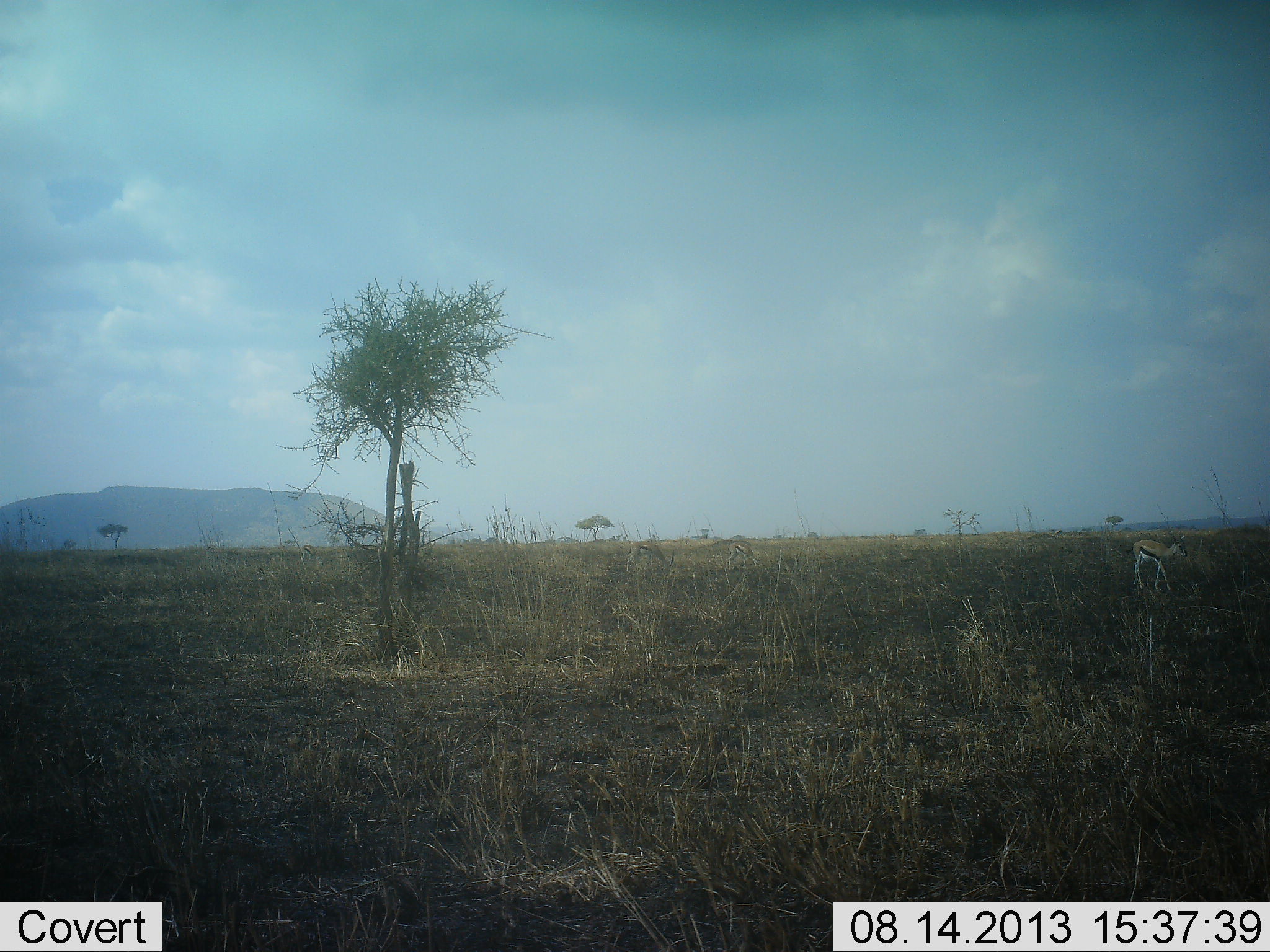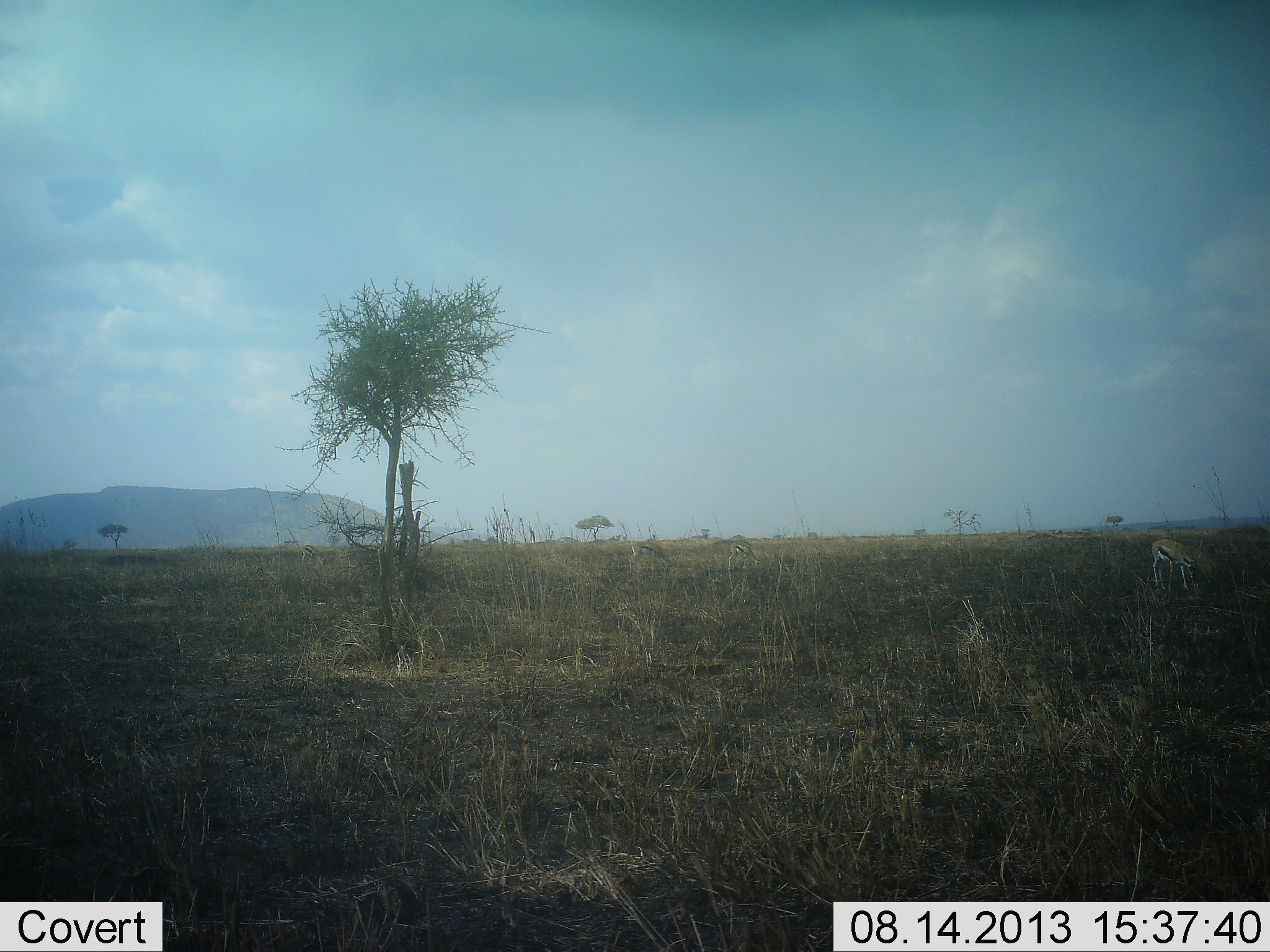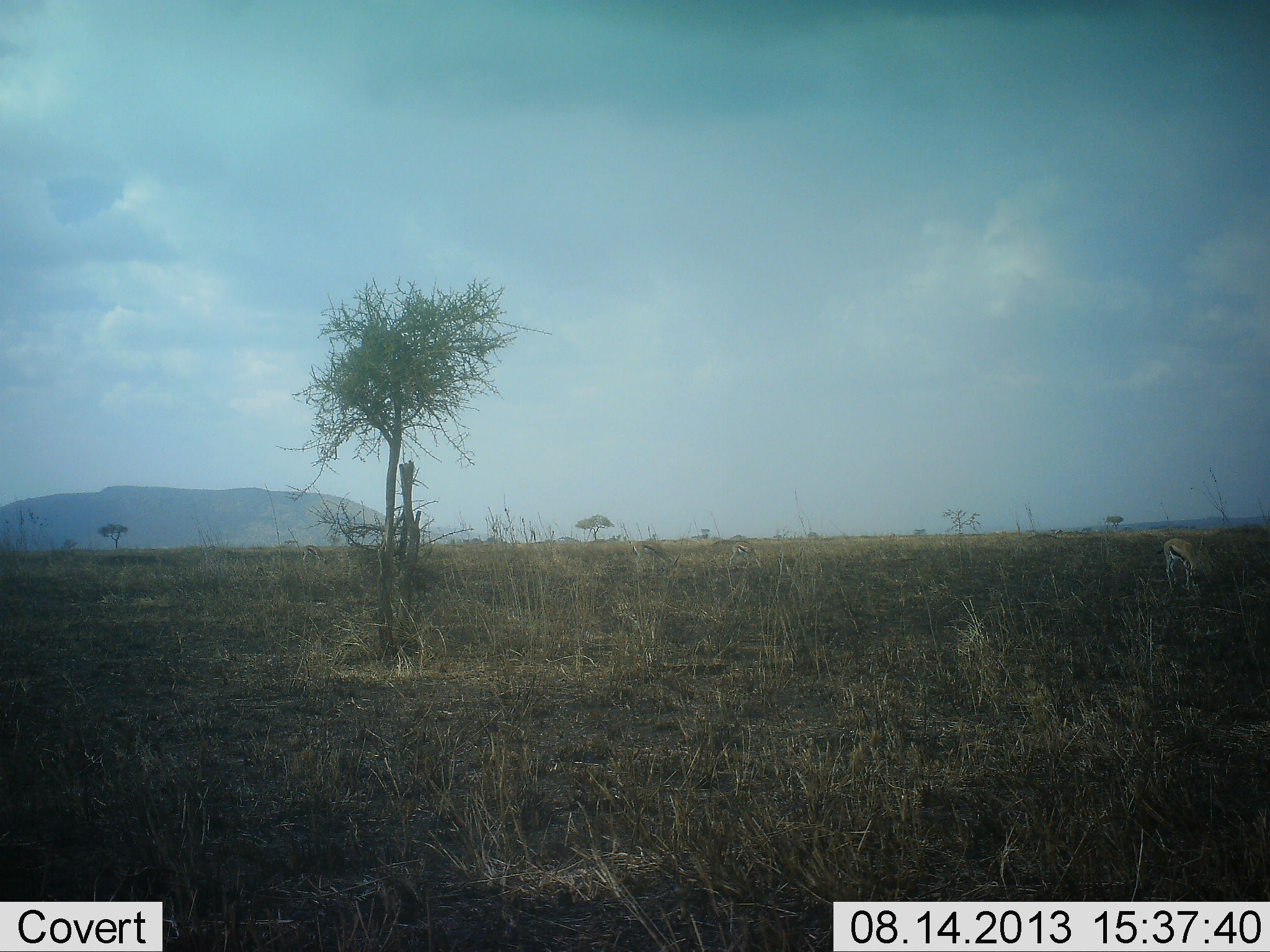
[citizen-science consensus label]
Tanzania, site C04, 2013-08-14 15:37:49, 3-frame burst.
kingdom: Animalia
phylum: Chordata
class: Mammalia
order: Artiodactyla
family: Bovidae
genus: Eudorcas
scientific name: Eudorcas thomsonii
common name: thomson's gazelle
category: gazellethomsons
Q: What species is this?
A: Gazellethomsons (thomson's gazelle) (Eudorcas thomsonii).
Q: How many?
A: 1.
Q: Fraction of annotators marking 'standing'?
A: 17%.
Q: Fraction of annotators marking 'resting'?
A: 0%.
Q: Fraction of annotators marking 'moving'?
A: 33%.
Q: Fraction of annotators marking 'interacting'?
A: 0%.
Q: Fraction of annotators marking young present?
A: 0%.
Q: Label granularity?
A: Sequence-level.